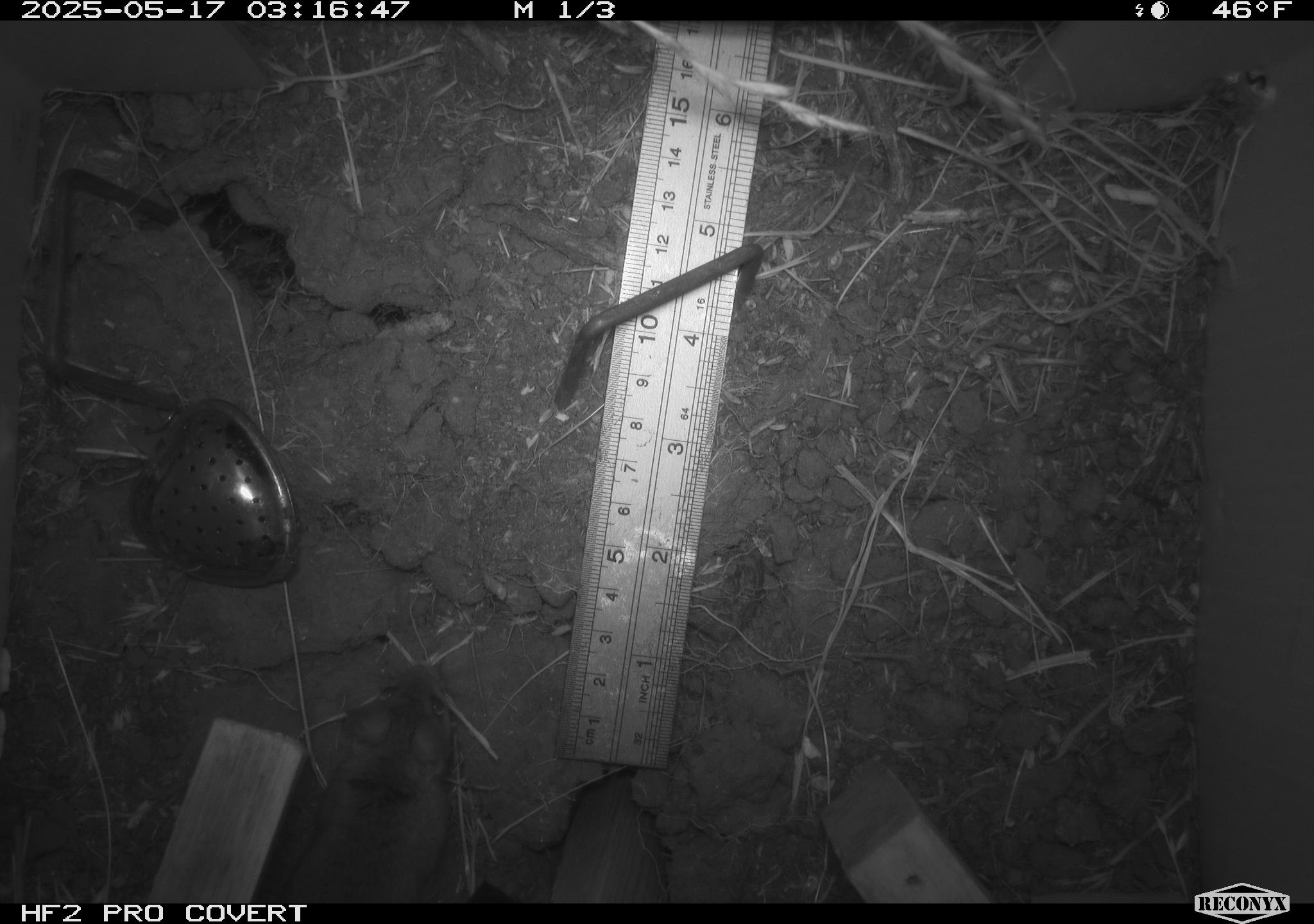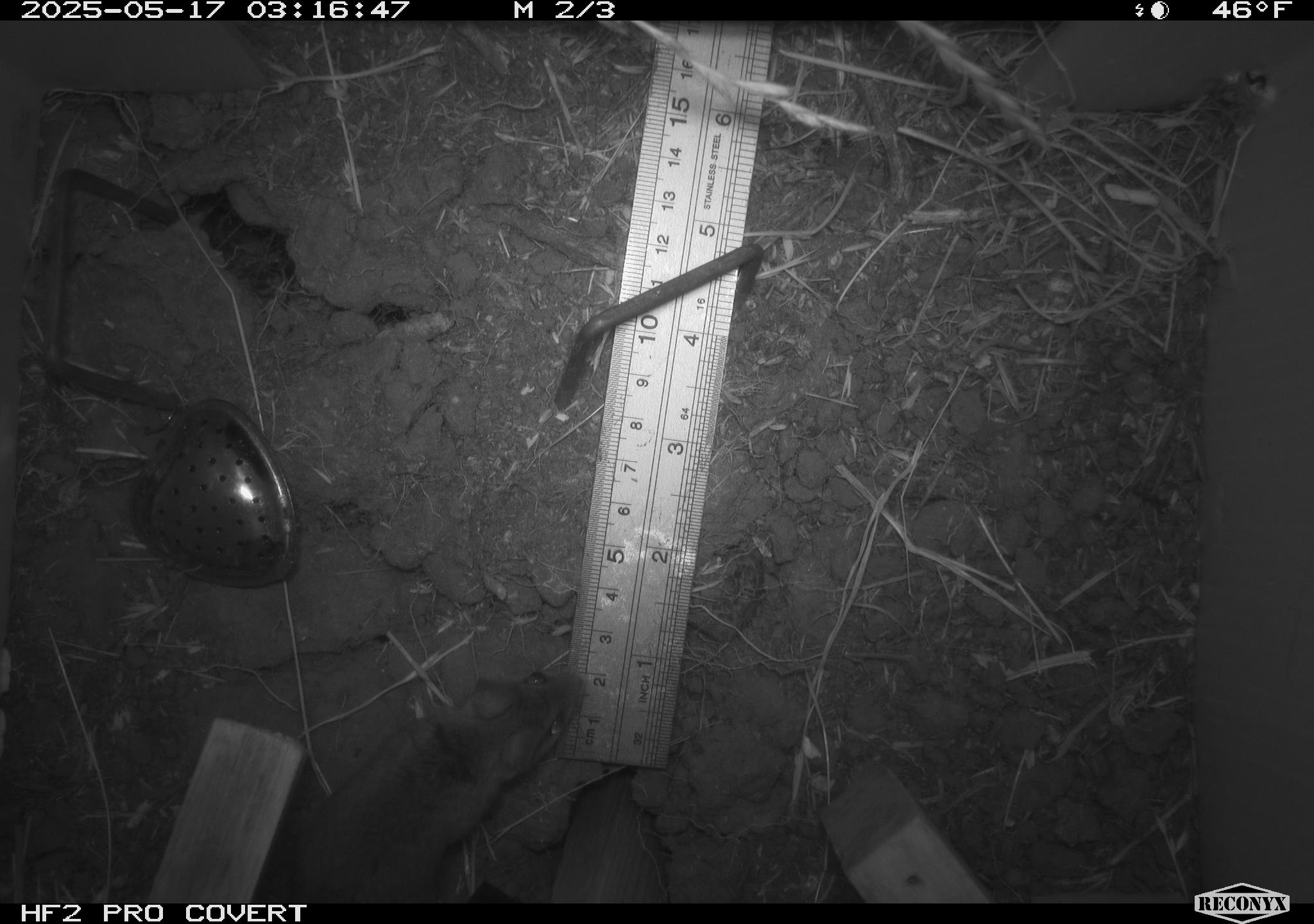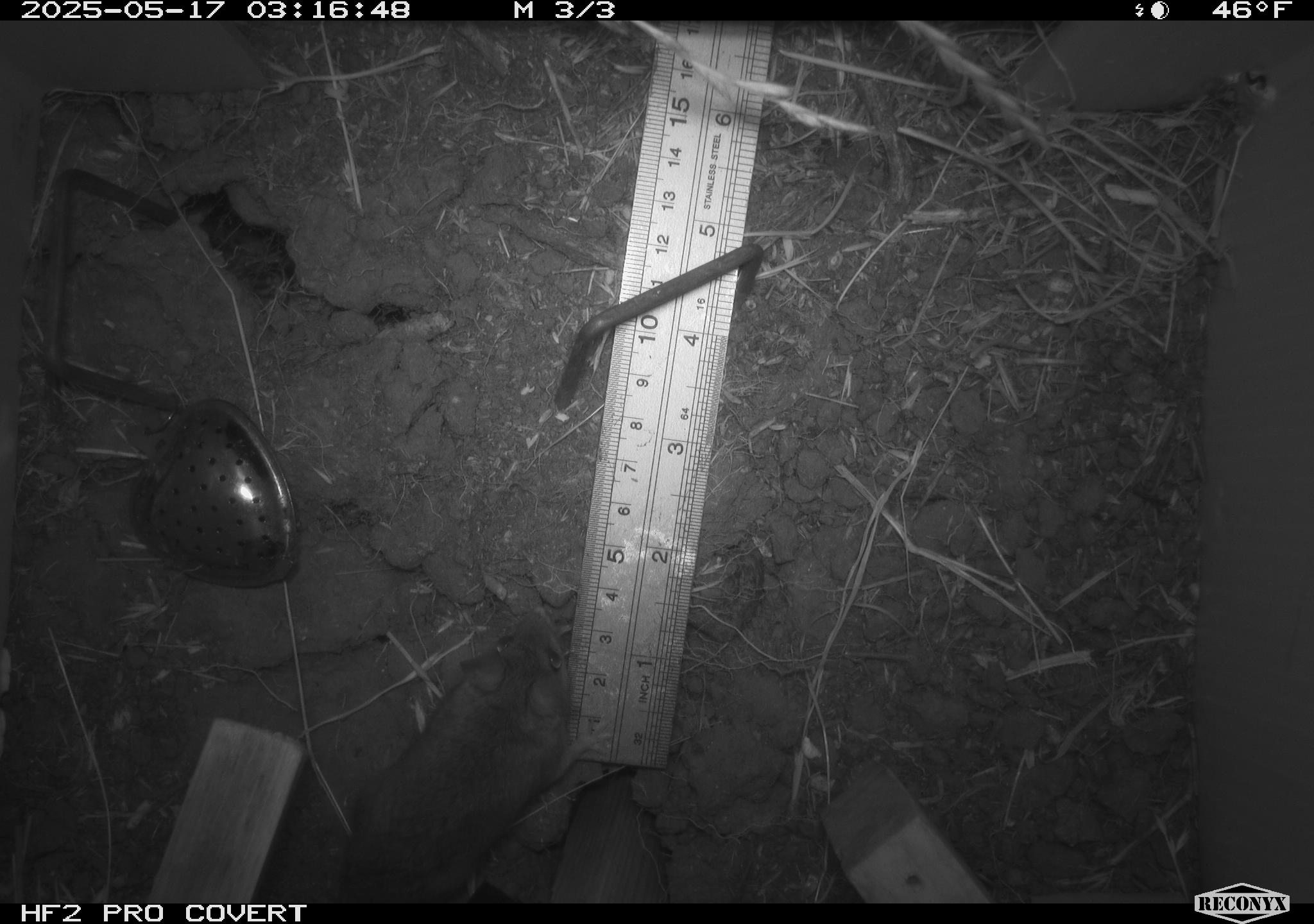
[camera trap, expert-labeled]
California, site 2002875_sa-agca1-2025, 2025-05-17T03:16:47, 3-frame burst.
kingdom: Animalia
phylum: Chordata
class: Mammalia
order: Rodentia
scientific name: Rodentia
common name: rodent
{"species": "rodent (Rodentia)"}